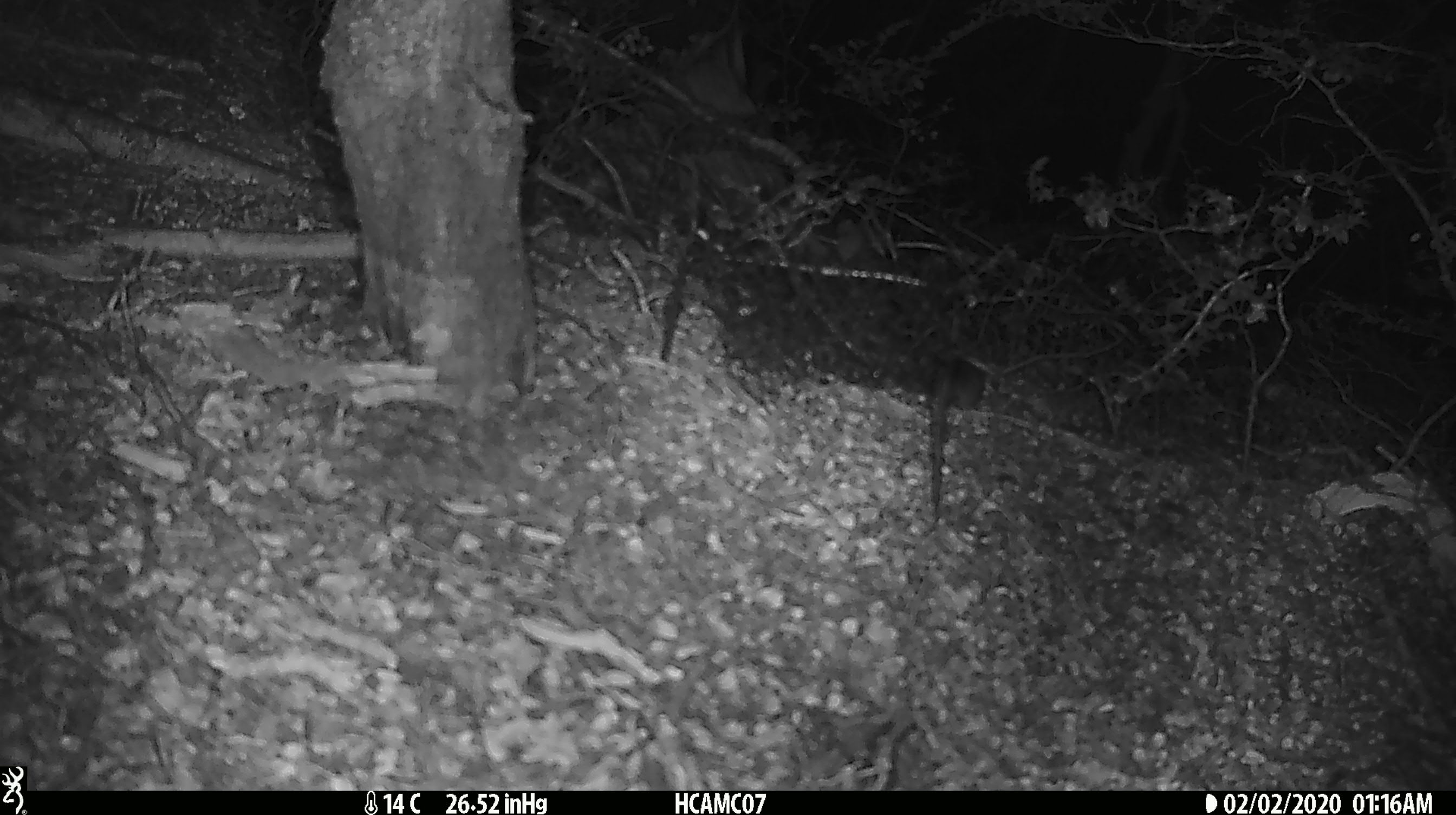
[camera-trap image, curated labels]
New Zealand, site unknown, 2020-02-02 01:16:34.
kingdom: Animalia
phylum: Chordata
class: Mammalia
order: Rodentia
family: Muridae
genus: Mus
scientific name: Mus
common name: mouse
Mouse (Mus).